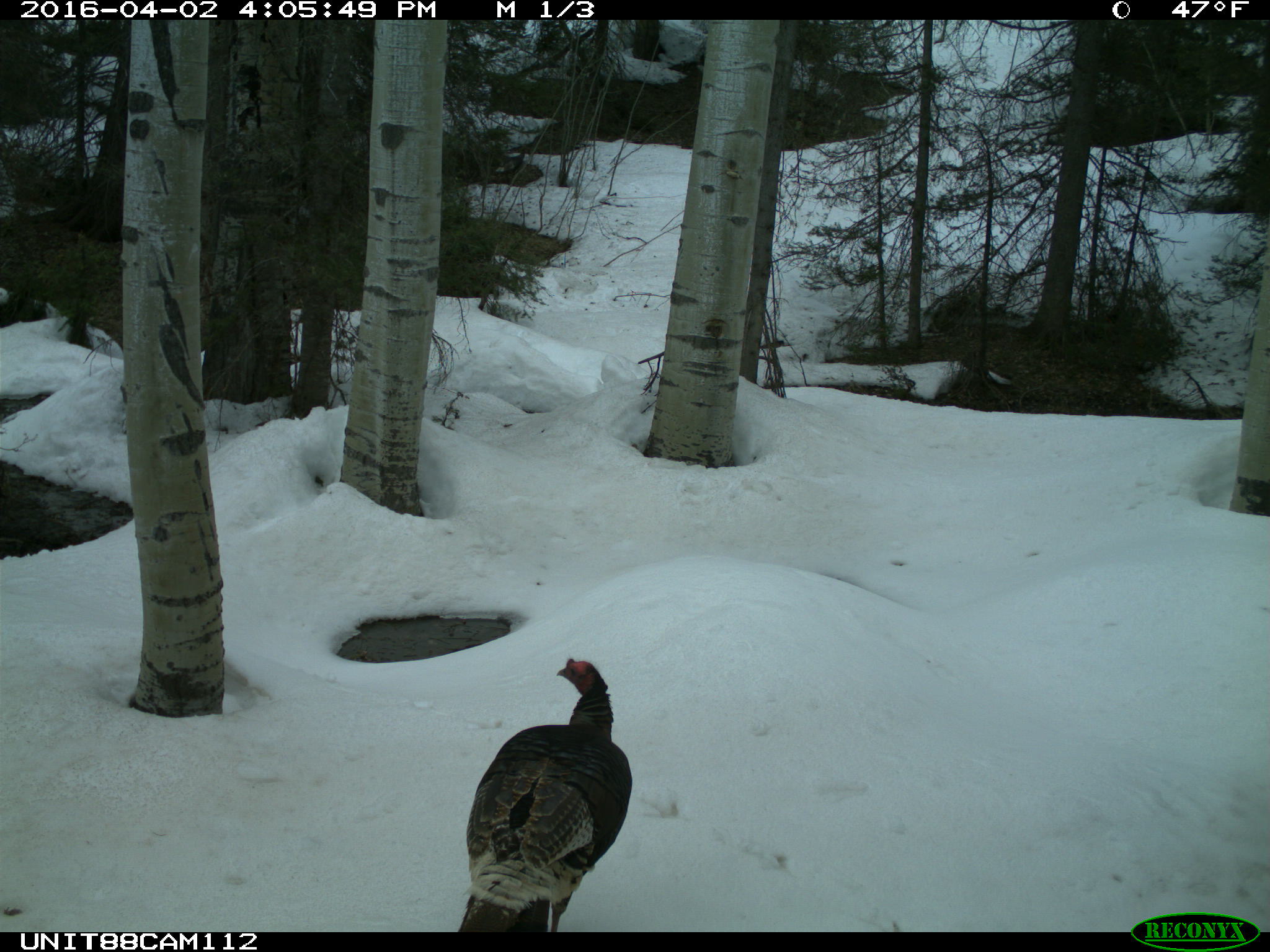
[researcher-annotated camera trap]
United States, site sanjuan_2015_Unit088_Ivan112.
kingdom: Animalia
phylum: Chordata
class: Aves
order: Galliformes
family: Phasianidae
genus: Meleagris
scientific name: Meleagris gallopavo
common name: wild turkey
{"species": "Meleagris gallopavo (wild turkey)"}